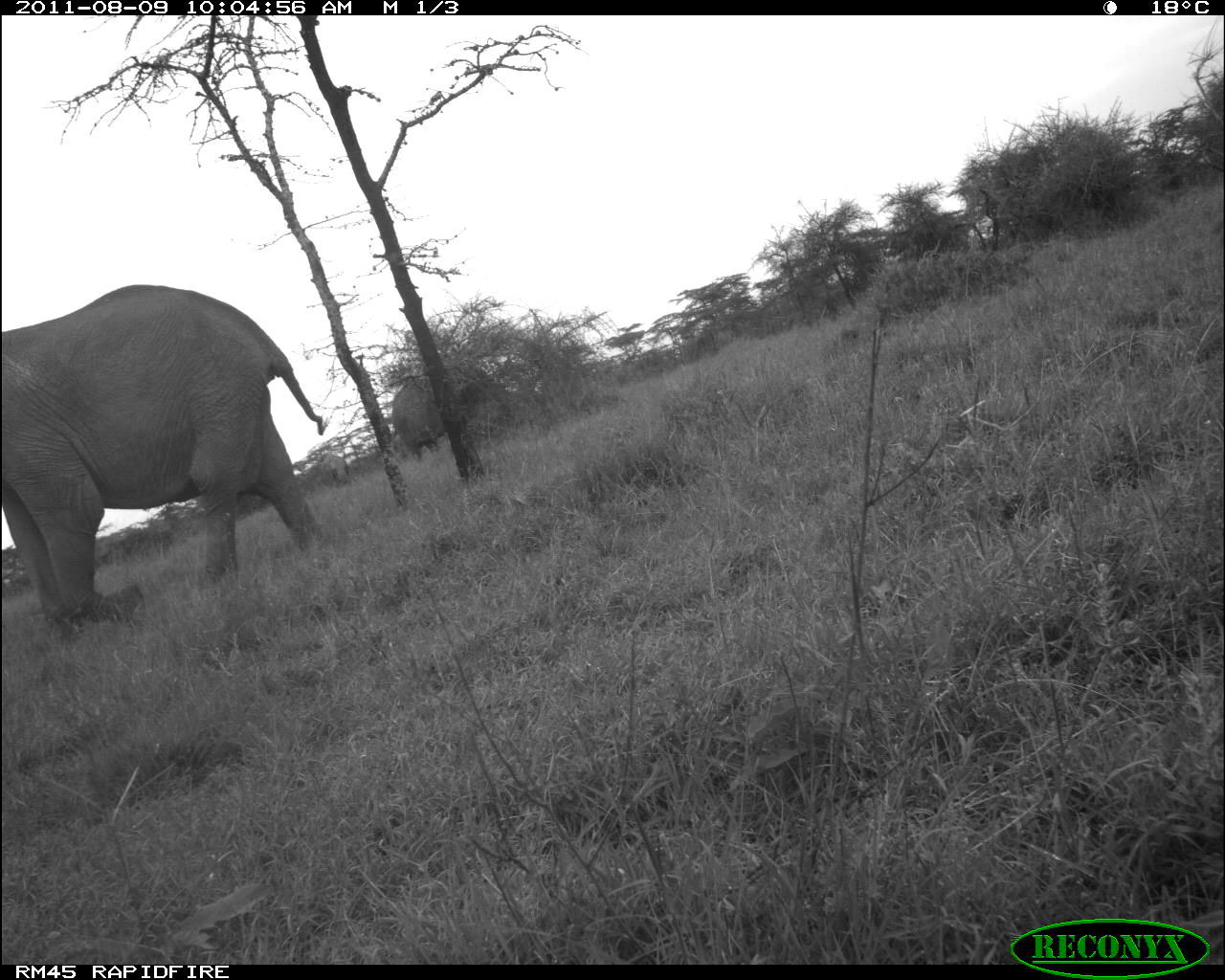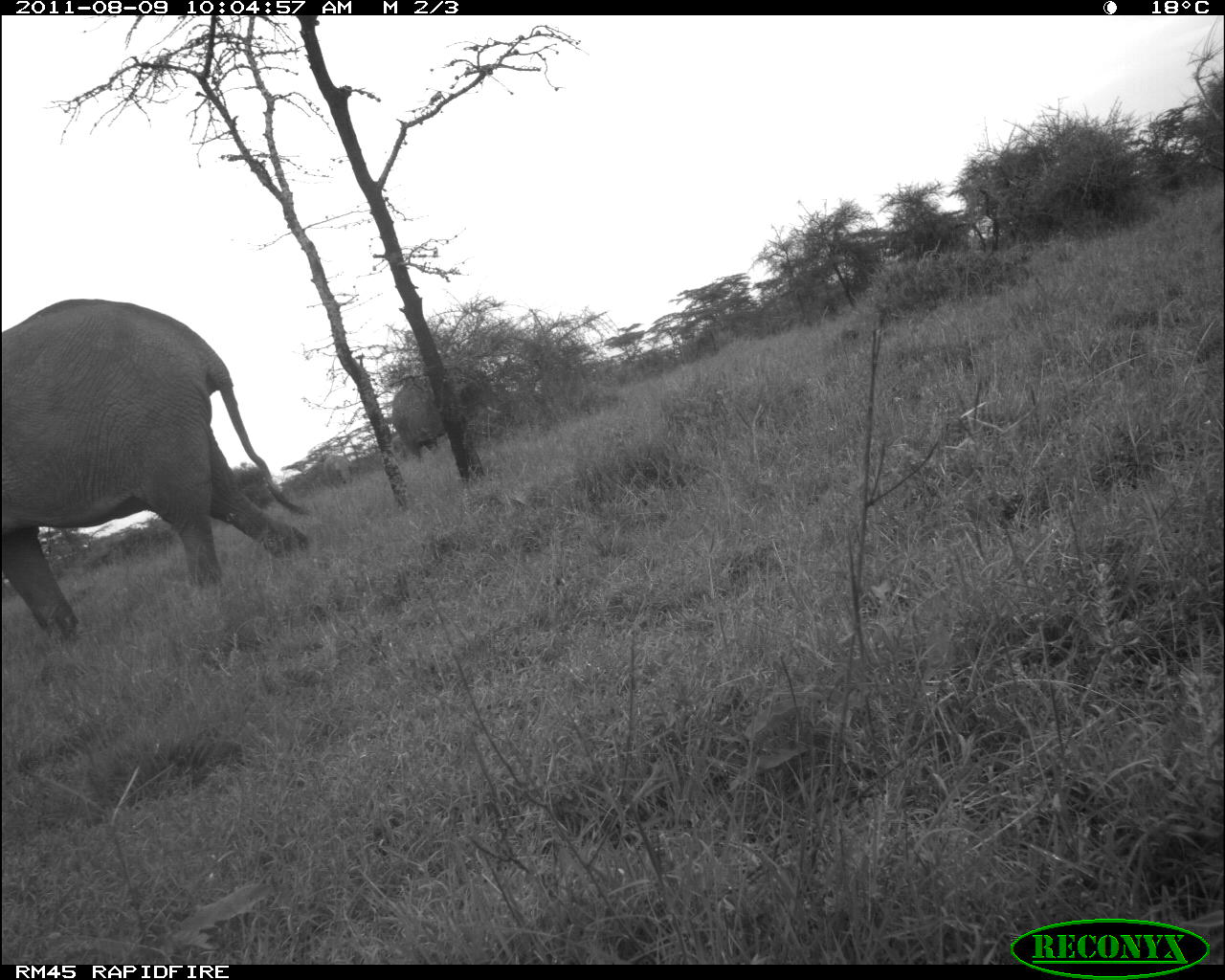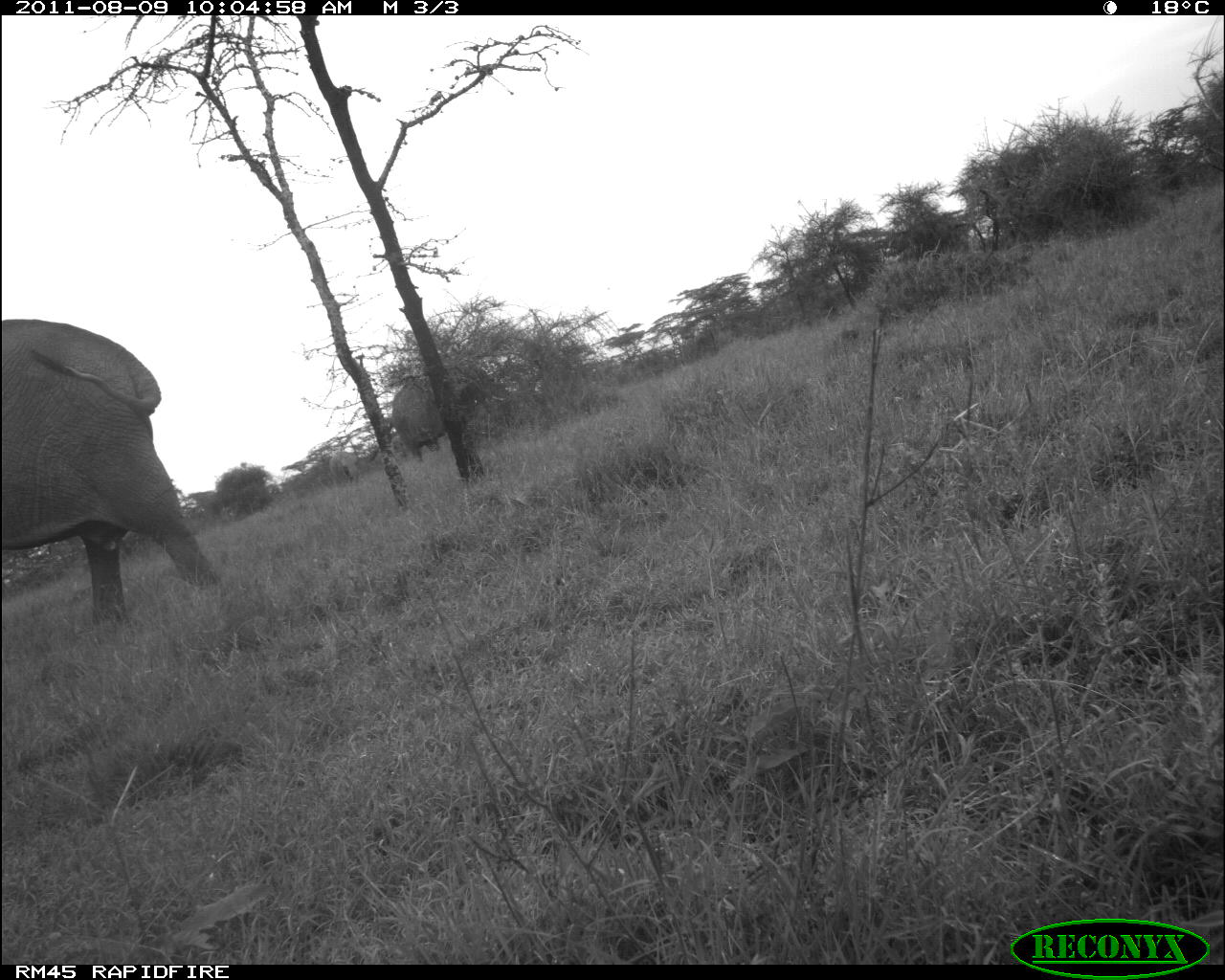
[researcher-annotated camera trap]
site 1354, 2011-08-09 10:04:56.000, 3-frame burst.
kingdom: Animalia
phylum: Chordata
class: Mammalia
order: Proboscidea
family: Elephantidae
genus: Loxodonta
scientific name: Loxodonta africana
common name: african bush elephant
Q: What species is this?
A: Loxodonta africana (african bush elephant).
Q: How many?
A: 3.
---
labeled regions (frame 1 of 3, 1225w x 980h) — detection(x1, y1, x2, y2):
loxodonta africana: detection(0, 283, 325, 631); detection(391, 367, 511, 463); detection(320, 454, 350, 486)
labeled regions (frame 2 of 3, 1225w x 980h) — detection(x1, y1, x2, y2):
loxodonta africana: detection(1, 297, 309, 642); detection(391, 362, 503, 459); detection(324, 455, 352, 486)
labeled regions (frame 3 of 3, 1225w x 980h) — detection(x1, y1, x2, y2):
loxodonta africana: detection(3, 318, 228, 626); detection(391, 360, 516, 466); detection(329, 451, 358, 485)